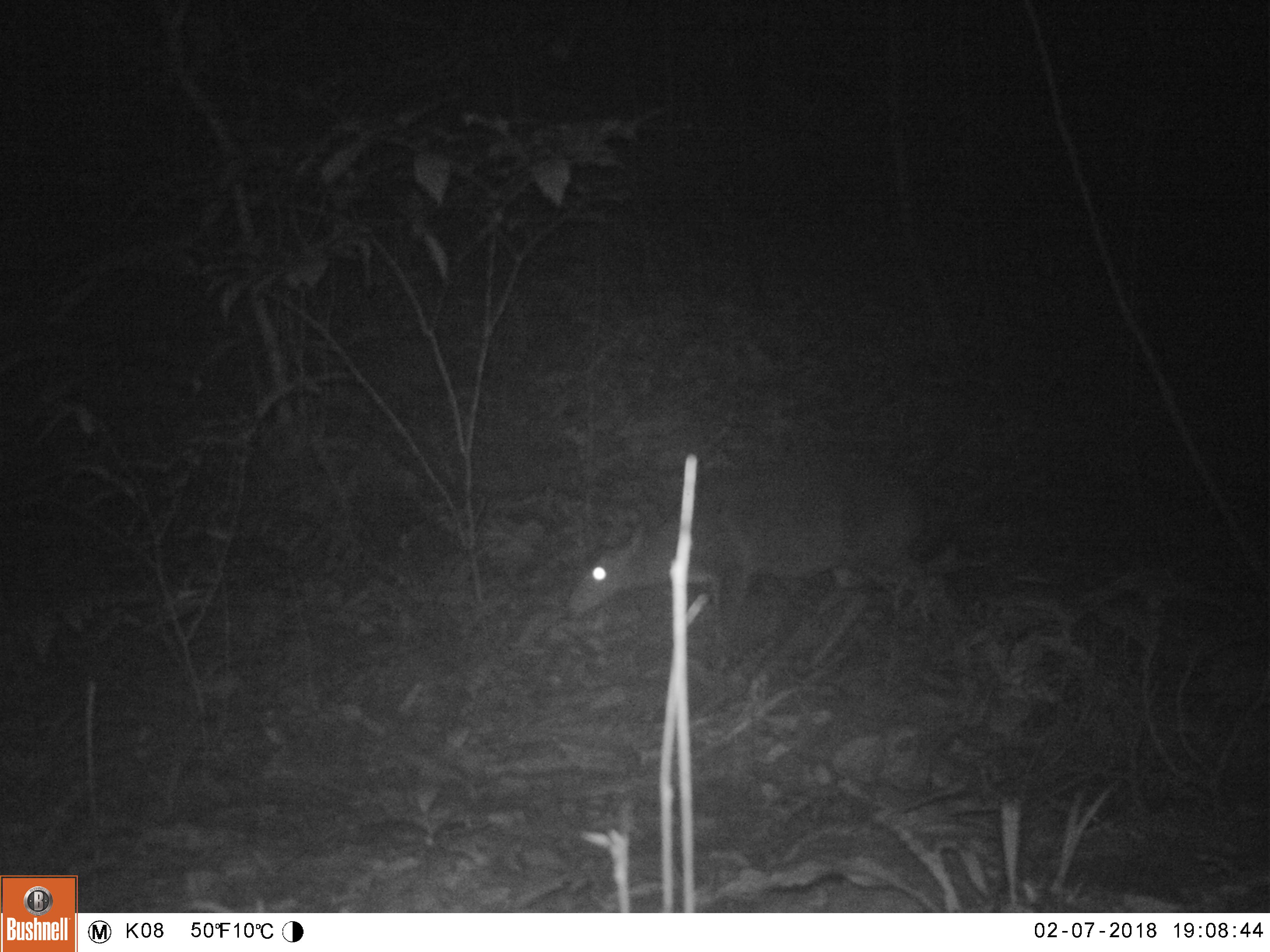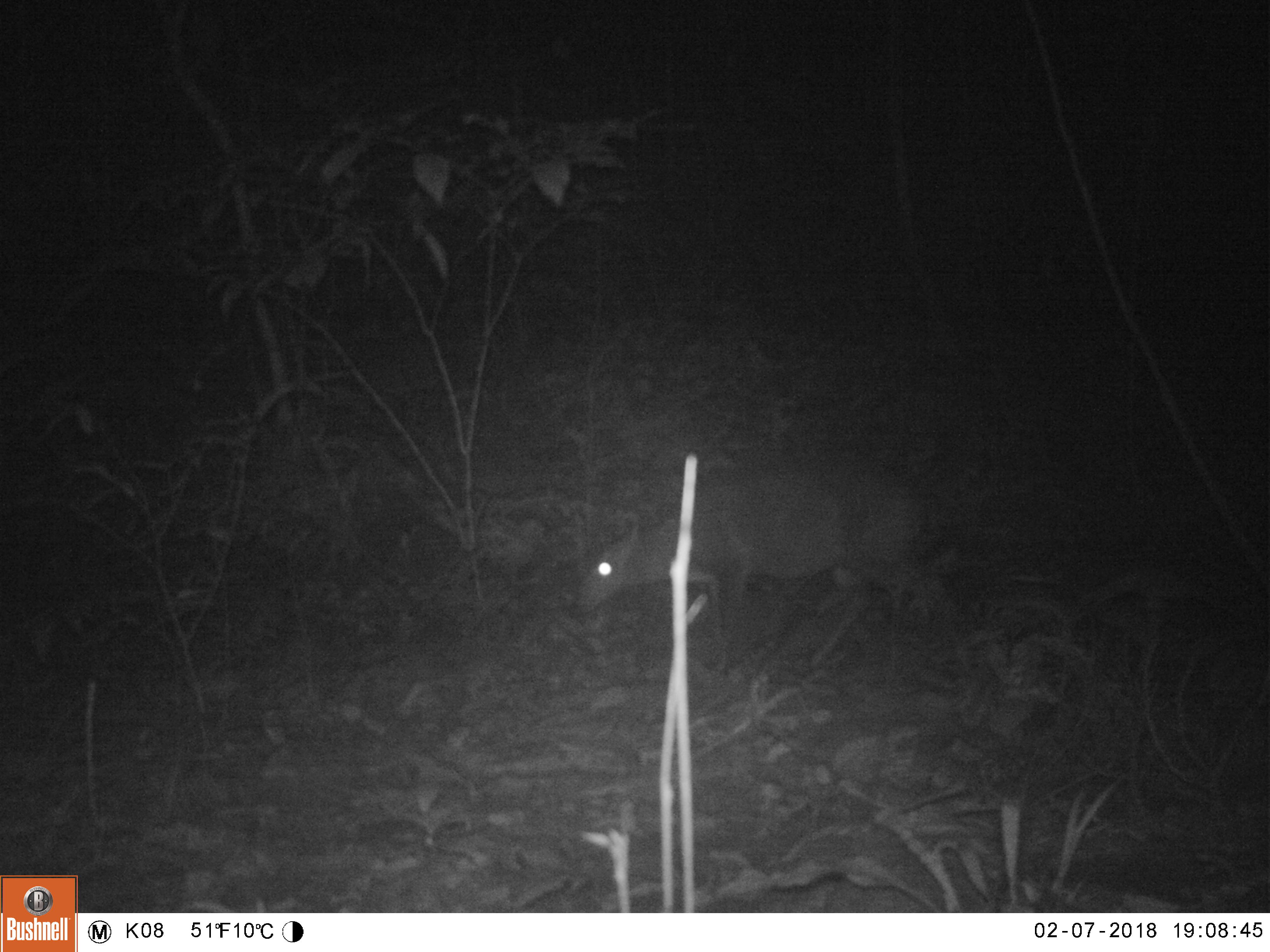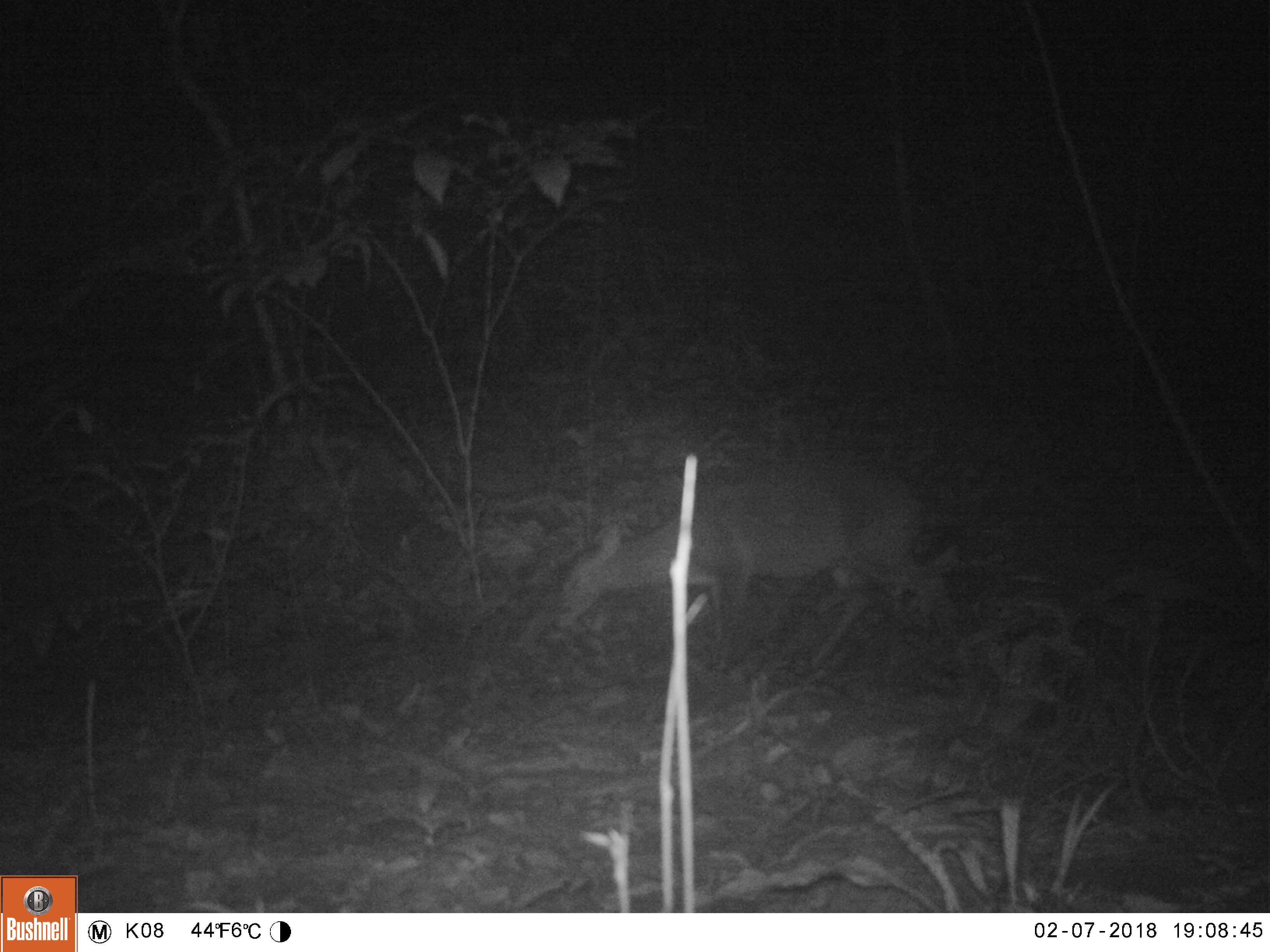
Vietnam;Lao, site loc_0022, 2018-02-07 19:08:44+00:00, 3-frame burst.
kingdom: Animalia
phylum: Chordata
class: Mammalia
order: Artiodactyla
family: Cervidae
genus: Muntiacus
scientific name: Muntiacus vuquangensis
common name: large-antlered muntjac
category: large antlered muntjac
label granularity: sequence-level